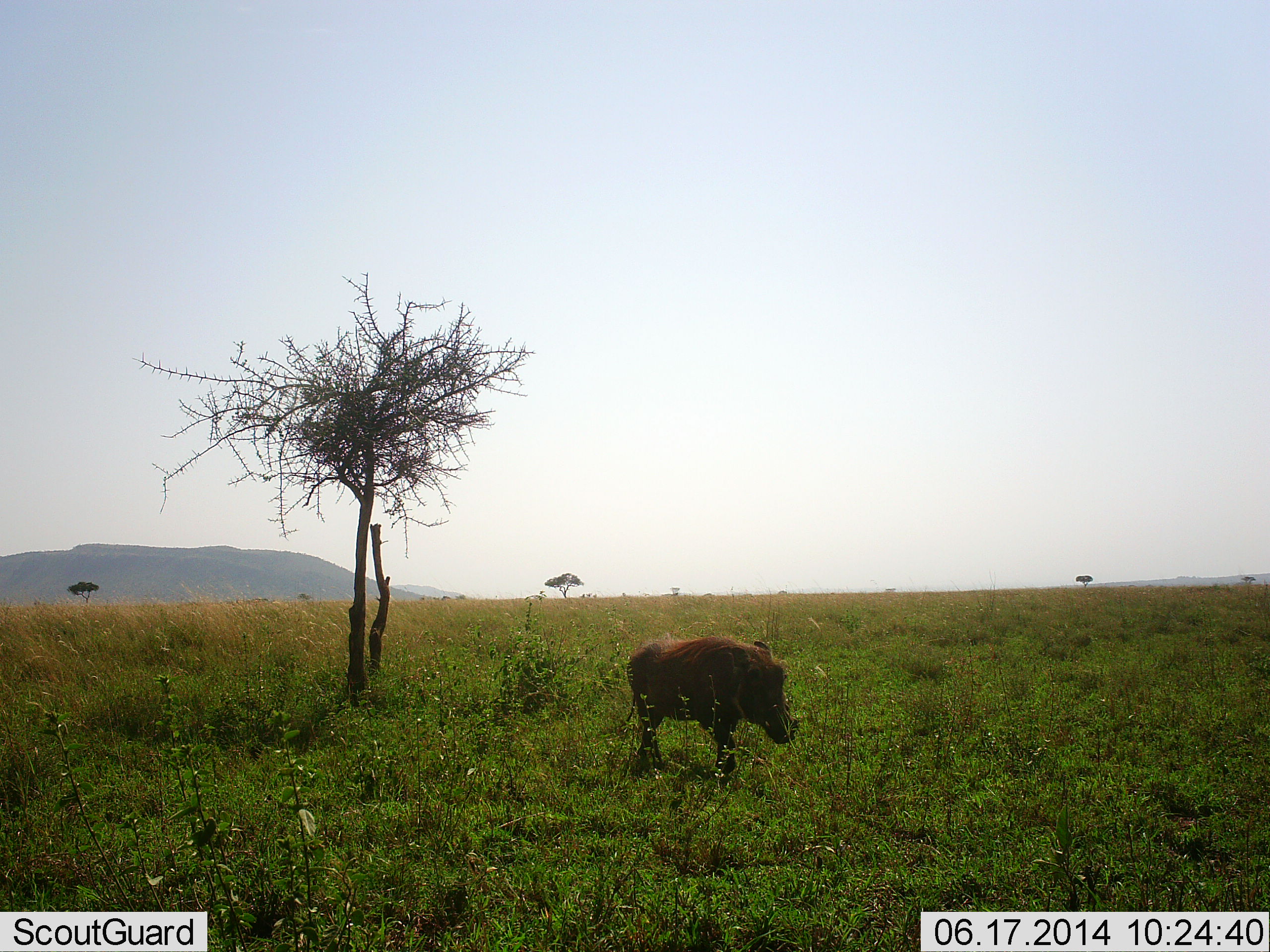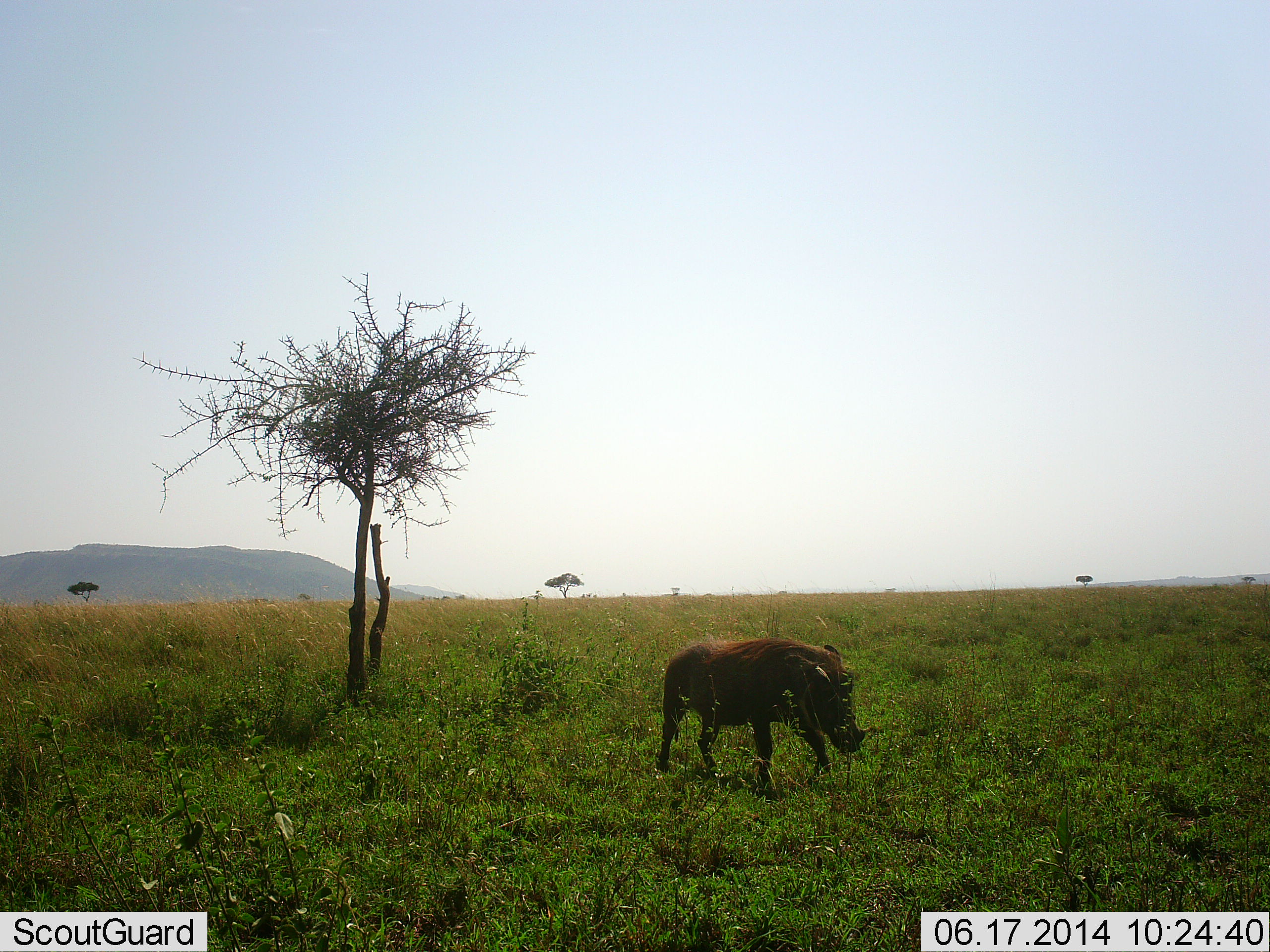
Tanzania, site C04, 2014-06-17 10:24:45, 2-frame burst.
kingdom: Animalia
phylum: Chordata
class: Mammalia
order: Artiodactyla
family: Suidae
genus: Phacochoerus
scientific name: Phacochoerus africanus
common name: warthog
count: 1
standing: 0%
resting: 0%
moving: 100%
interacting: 0%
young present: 0%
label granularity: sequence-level